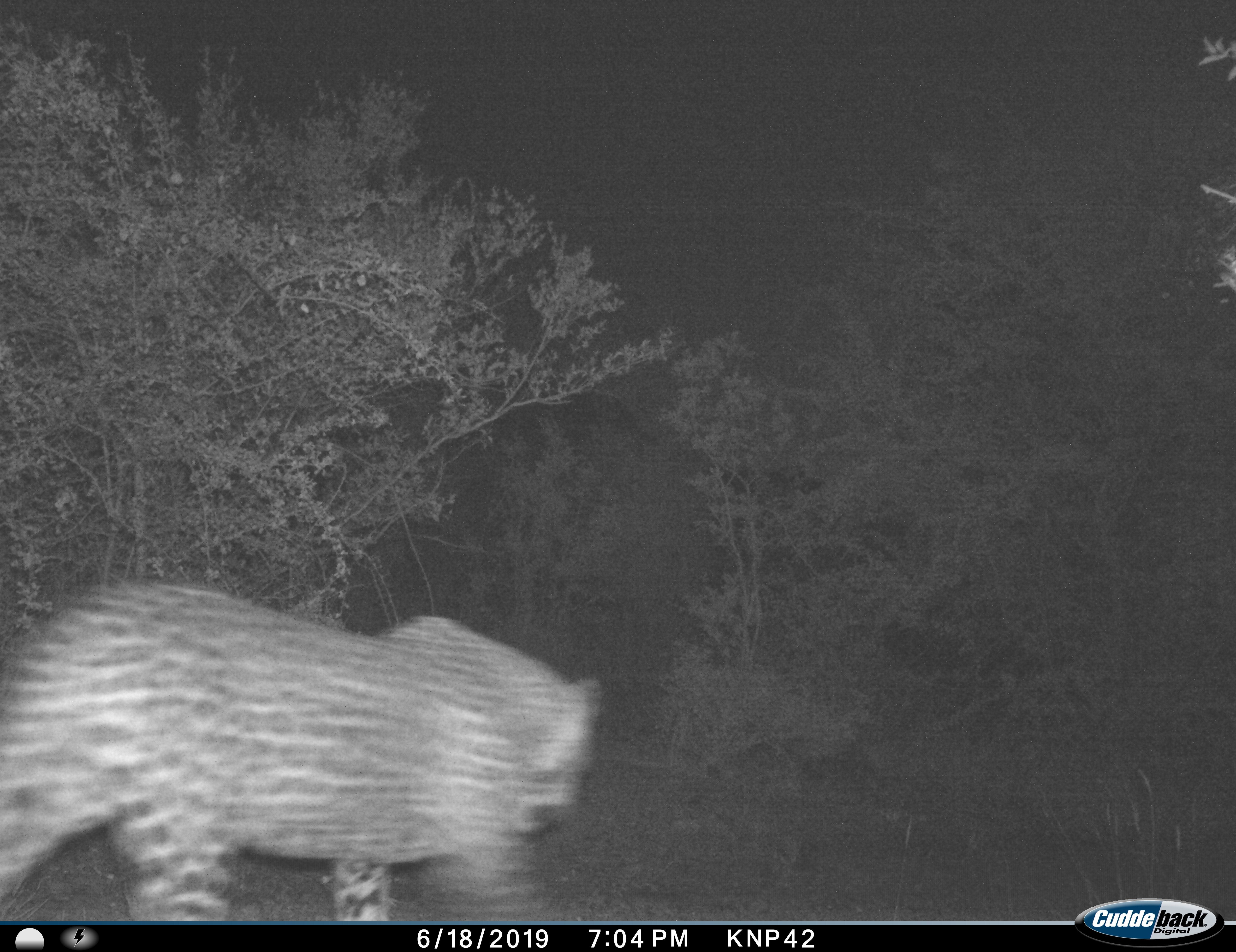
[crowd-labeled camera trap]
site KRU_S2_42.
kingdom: Animalia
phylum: Chordata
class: Mammalia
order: Carnivora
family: Felidae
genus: Panthera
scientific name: Panthera pardus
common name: leopard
Leopard (Panthera pardus), count 1. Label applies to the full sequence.